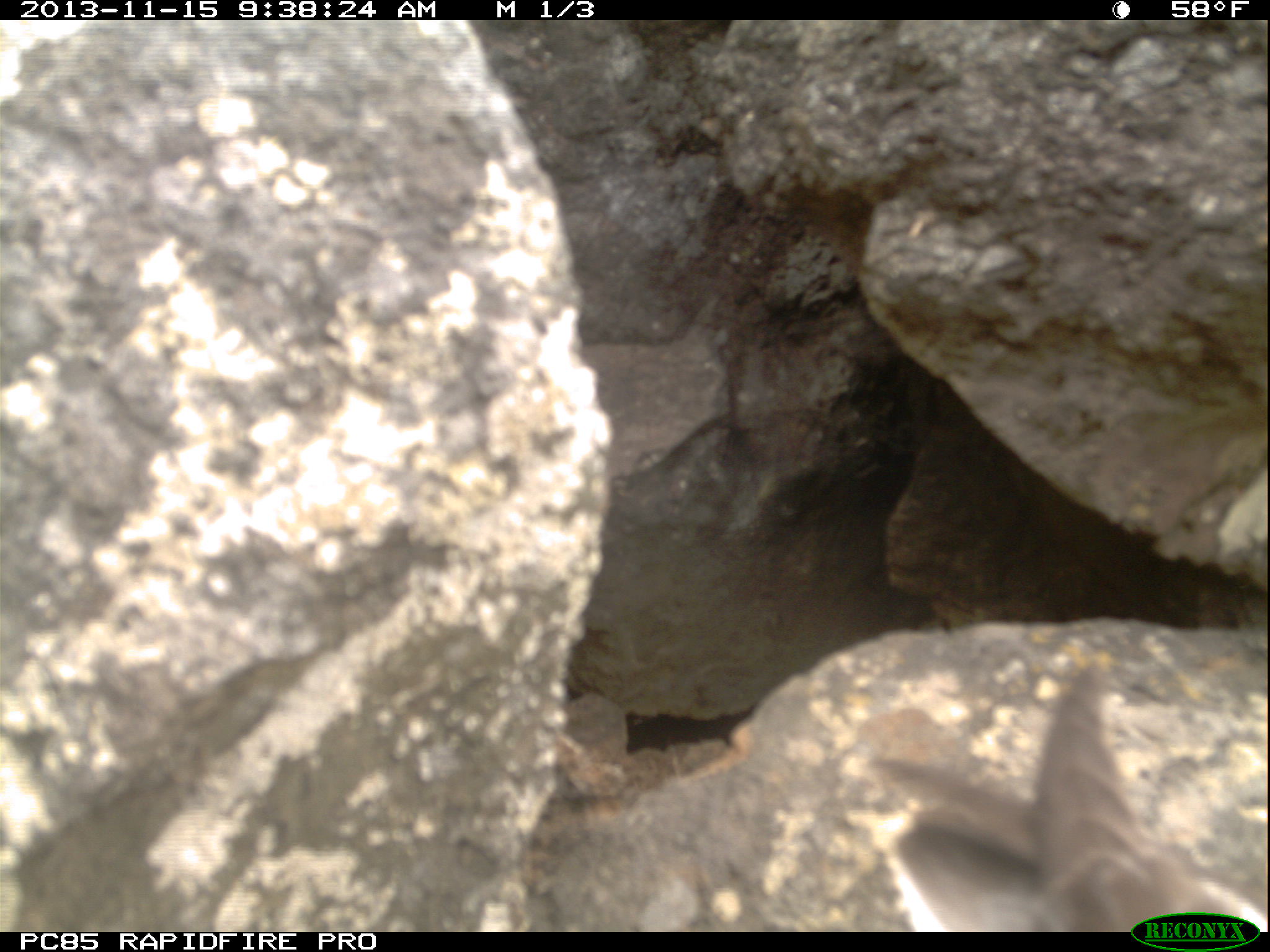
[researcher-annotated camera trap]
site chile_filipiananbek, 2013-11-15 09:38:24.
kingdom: Animalia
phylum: Chordata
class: Aves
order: Procellariiformes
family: Procellariidae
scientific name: Procellariidae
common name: petrel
Petrel (Procellariidae).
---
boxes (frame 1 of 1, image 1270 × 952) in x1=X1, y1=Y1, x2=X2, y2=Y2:
petrel: x1=856, y1=665, x2=1270, y2=910